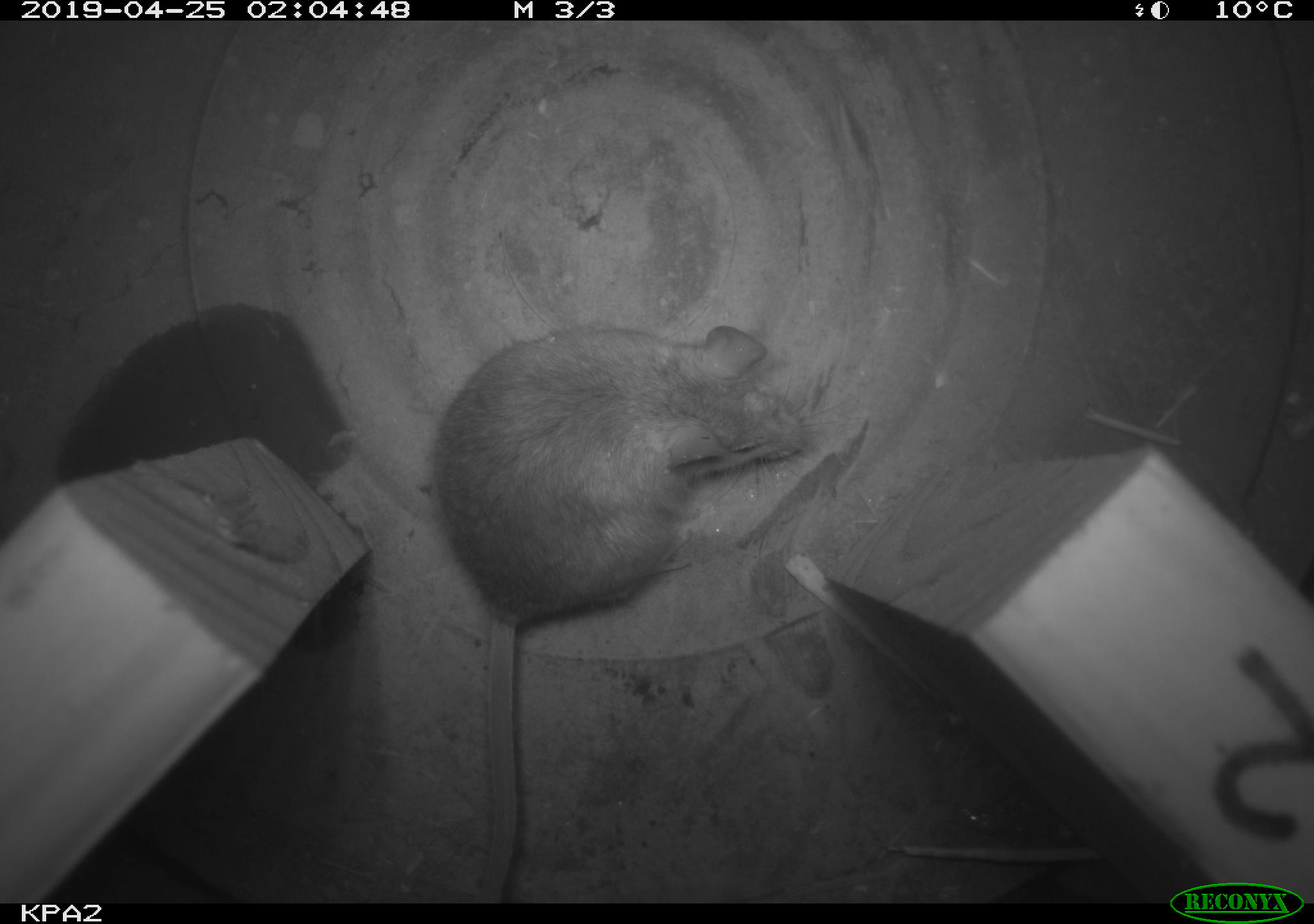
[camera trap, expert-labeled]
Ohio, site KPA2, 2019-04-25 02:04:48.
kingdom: Animalia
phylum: Chordata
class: Mammalia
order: Rodentia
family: Cricetidae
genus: Peromyscus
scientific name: Peromyscus leucopus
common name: white-footed mouse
White-footed mouse (Peromyscus leucopus).